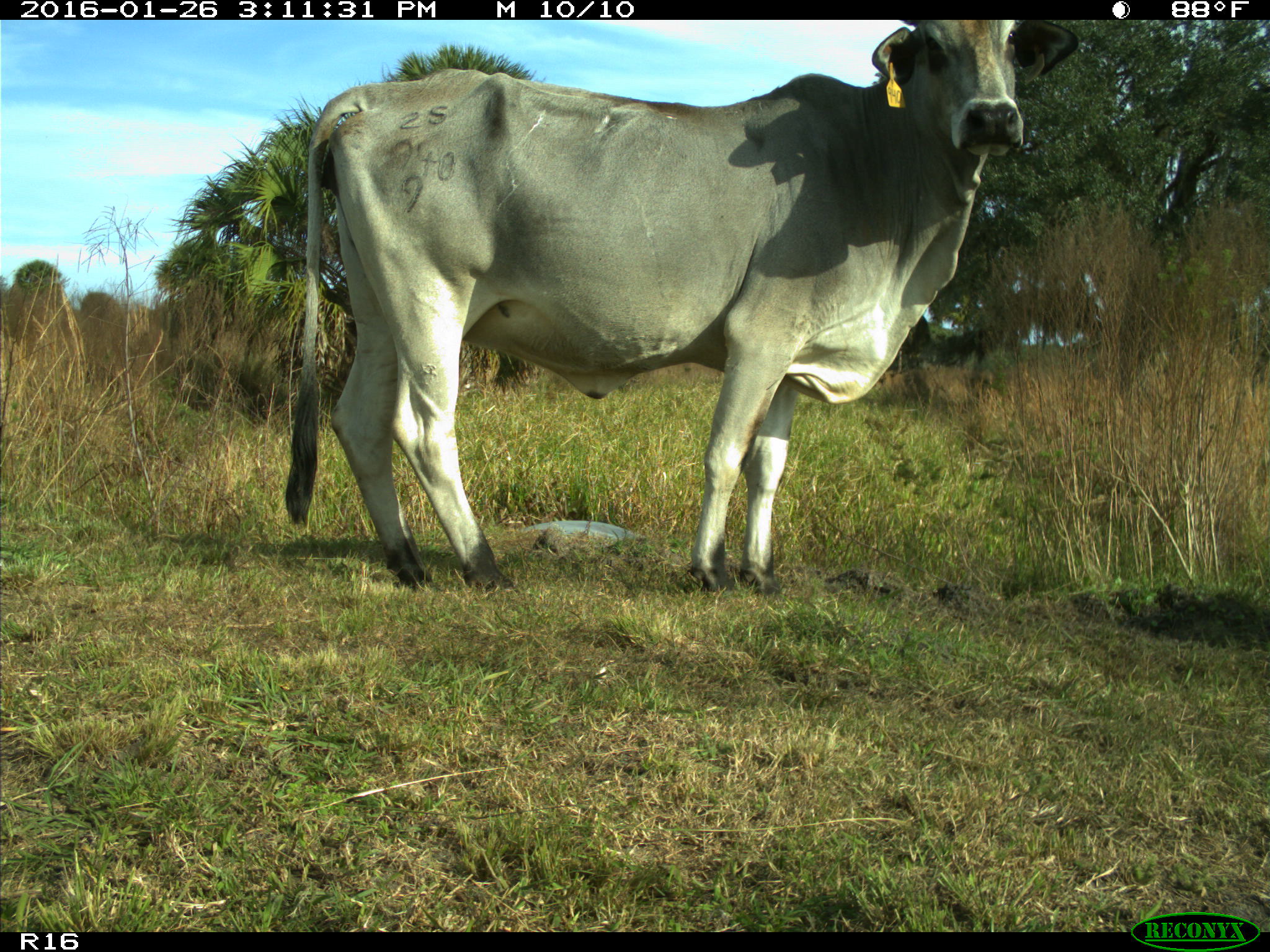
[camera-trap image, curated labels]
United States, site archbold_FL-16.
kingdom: Animalia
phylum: Chordata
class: Mammalia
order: Artiodactyla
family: Bovidae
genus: Bos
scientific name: Bos taurus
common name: domestic cow